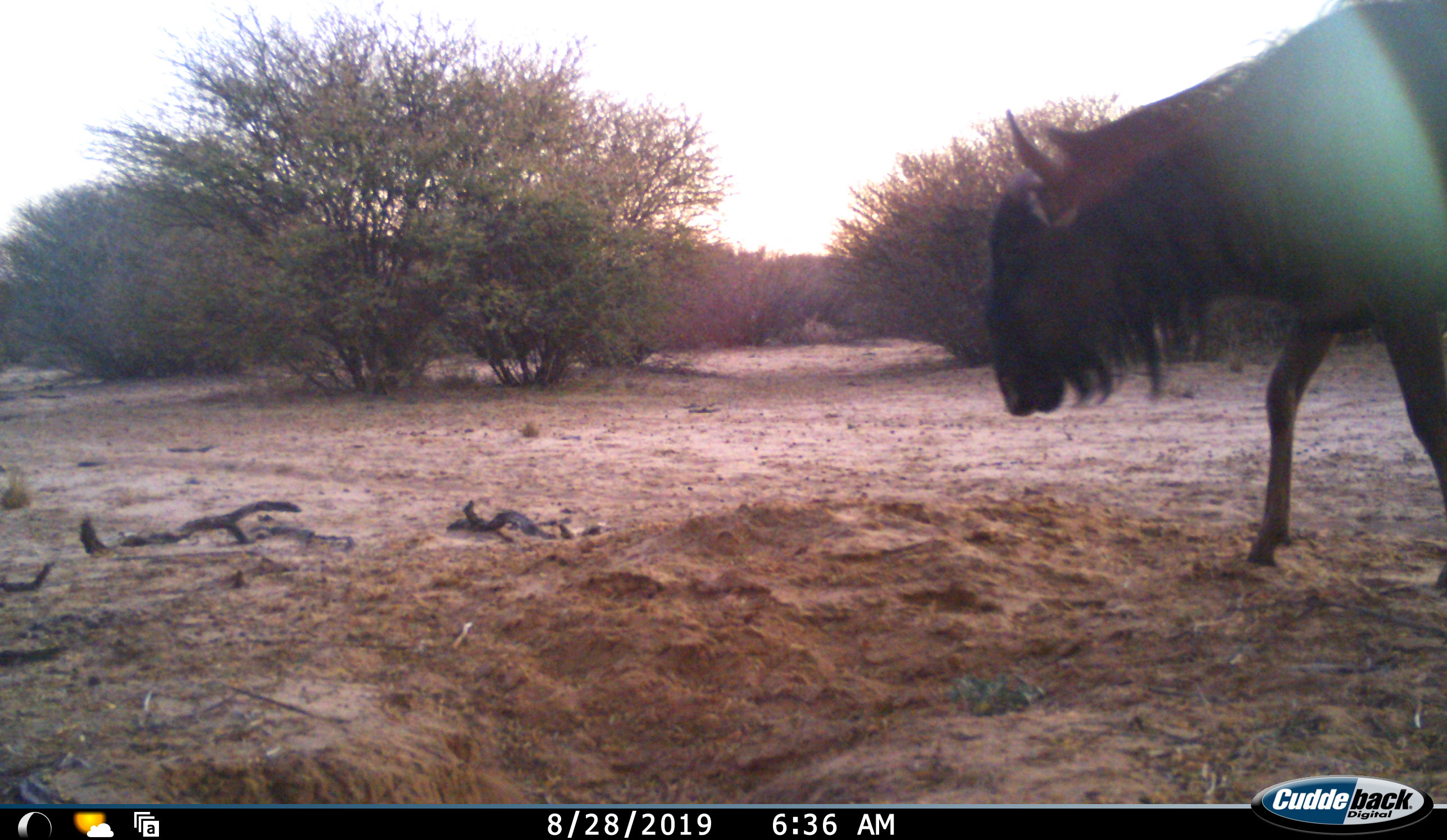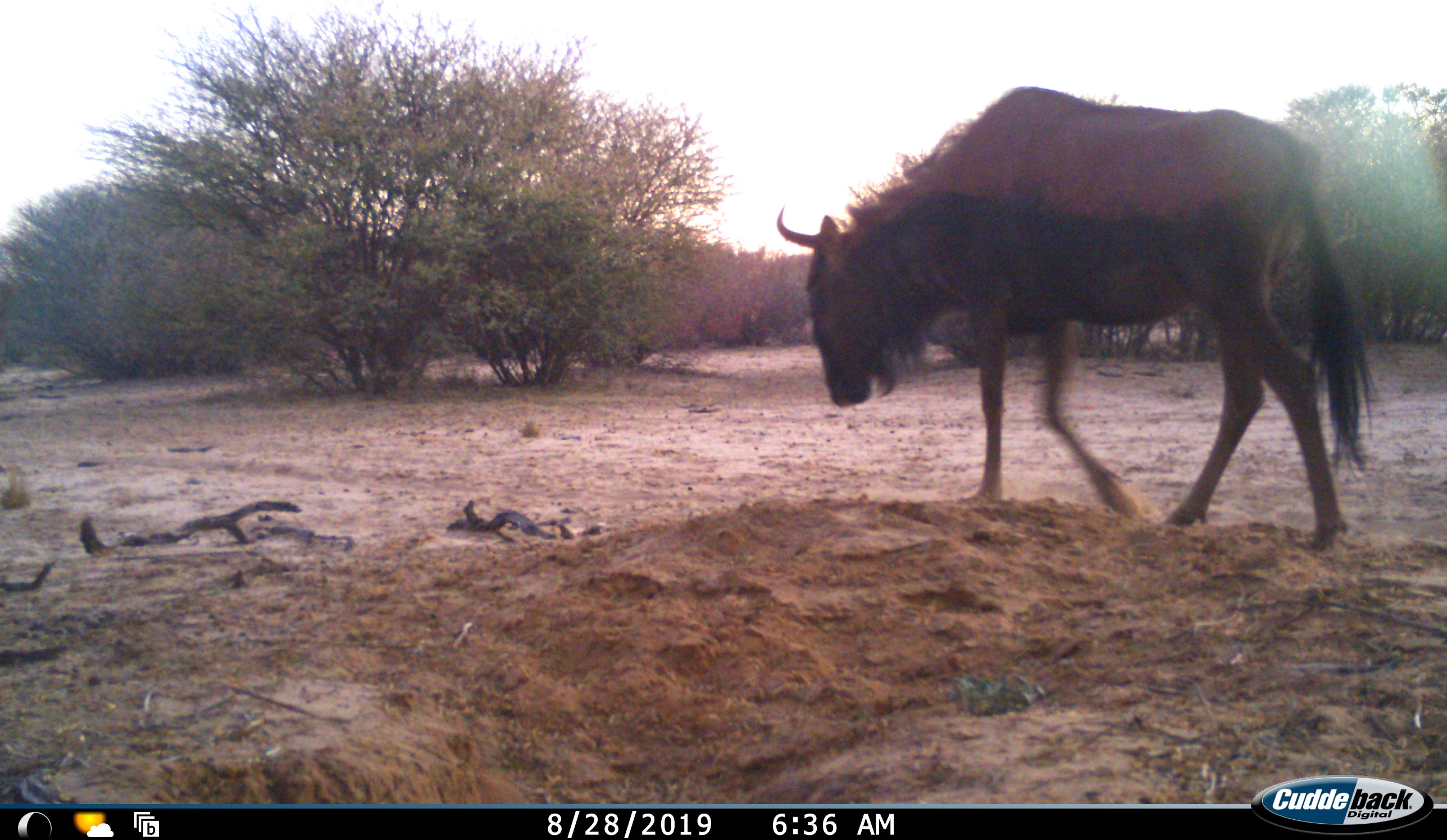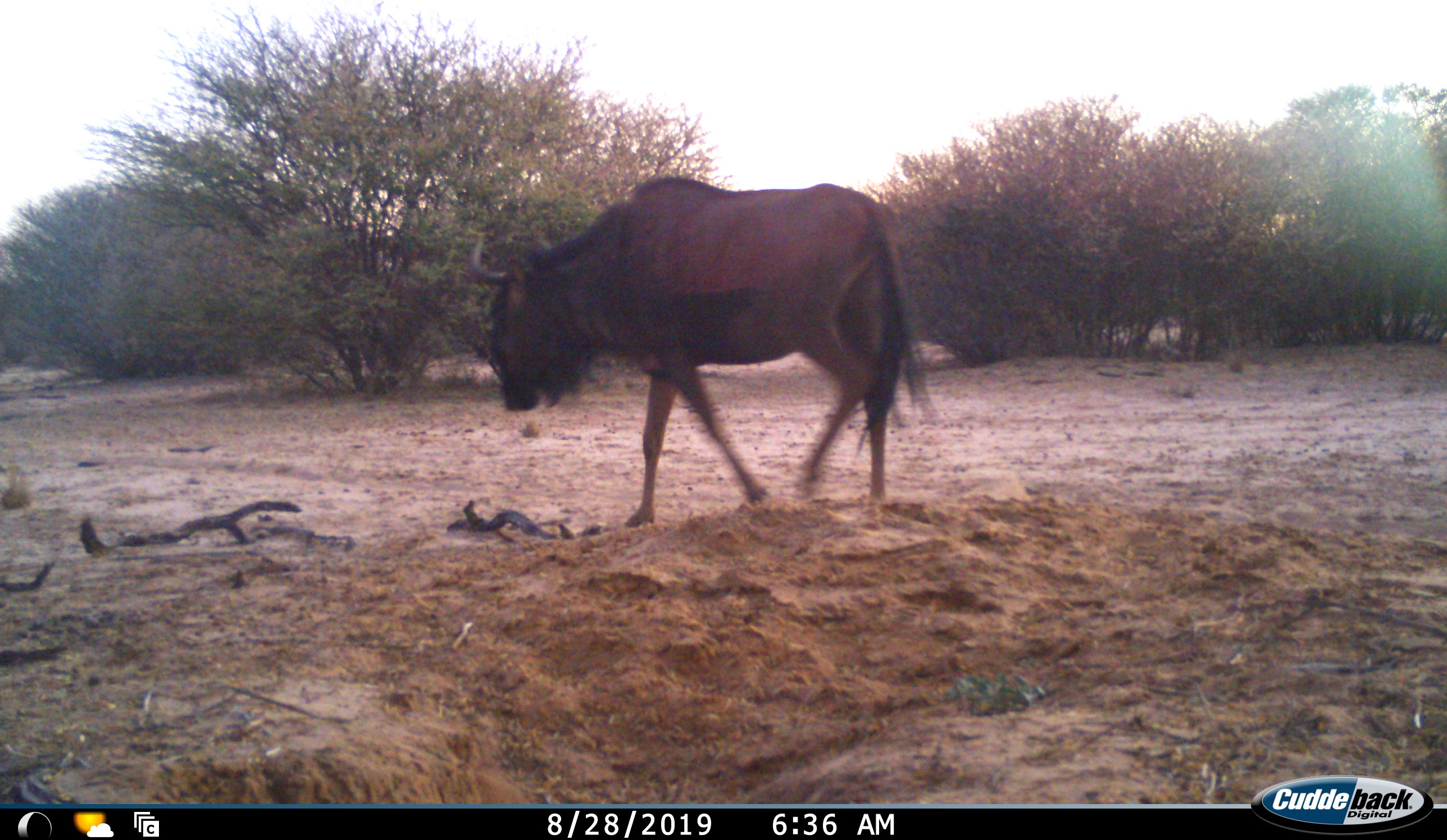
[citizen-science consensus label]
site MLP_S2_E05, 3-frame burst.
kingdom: Animalia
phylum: Chordata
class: Mammalia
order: Artiodactyla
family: Bovidae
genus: Connochaetes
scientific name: Connochaetes taurinus taurinus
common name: blue wildebeest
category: wildebeestblue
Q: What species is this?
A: Wildebeestblue (blue wildebeest) (Connochaetes taurinus taurinus).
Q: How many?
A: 1.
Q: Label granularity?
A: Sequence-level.